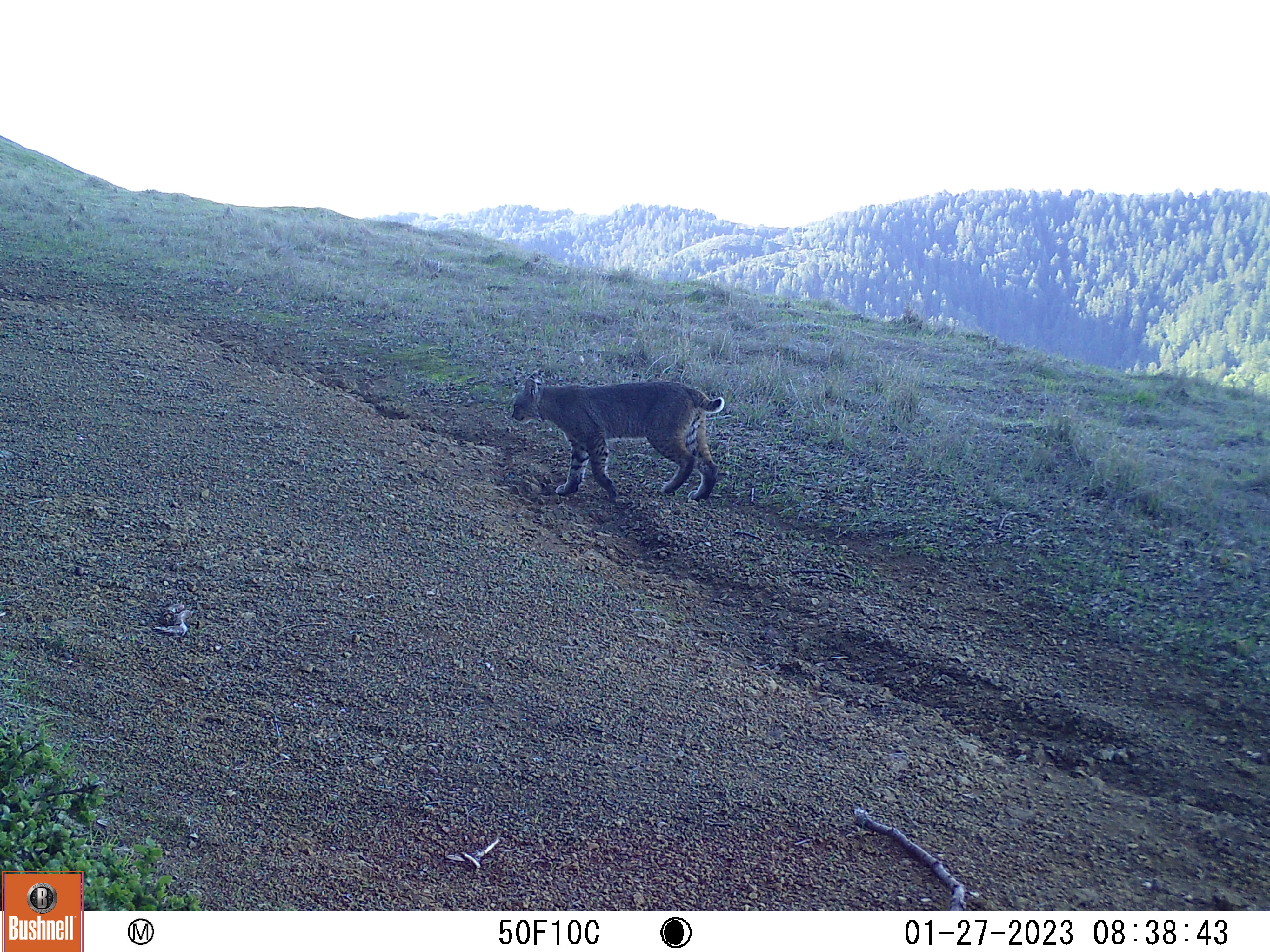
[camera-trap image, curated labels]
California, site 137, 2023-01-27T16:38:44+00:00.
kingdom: Animalia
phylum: Chordata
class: Mammalia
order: Carnivora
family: Felidae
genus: Lynx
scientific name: Lynx rufus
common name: bobcat